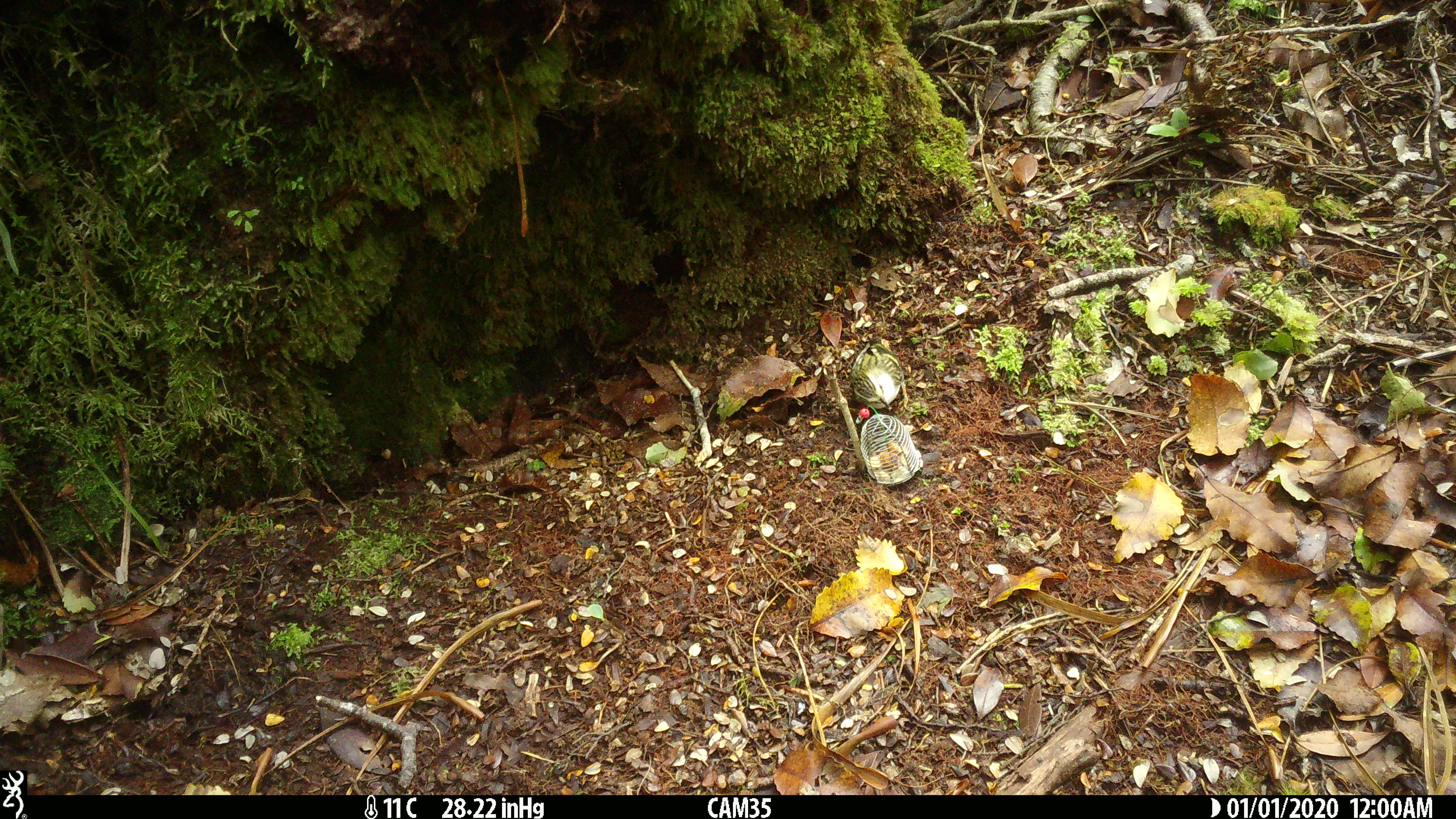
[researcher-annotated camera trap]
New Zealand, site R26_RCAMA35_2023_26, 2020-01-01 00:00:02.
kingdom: Animalia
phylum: Chordata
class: Aves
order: Passeriformes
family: Acanthisittidae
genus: Acanthisitta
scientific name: Acanthisitta chloris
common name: rifleman